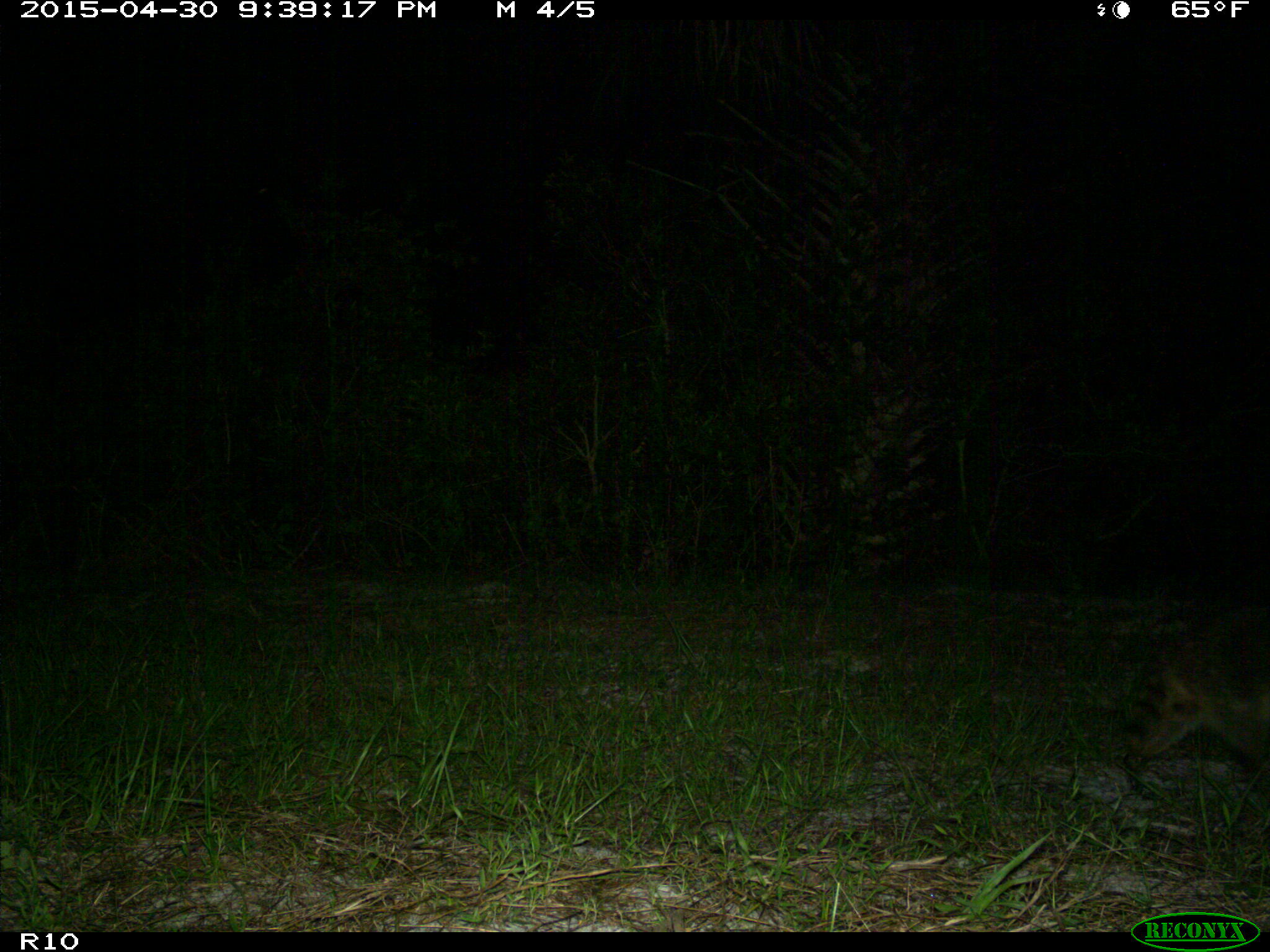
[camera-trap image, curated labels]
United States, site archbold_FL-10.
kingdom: Animalia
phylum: Chordata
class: Mammalia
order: Carnivora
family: Procyonidae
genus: Procyon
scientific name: Procyon lotor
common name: common raccoon